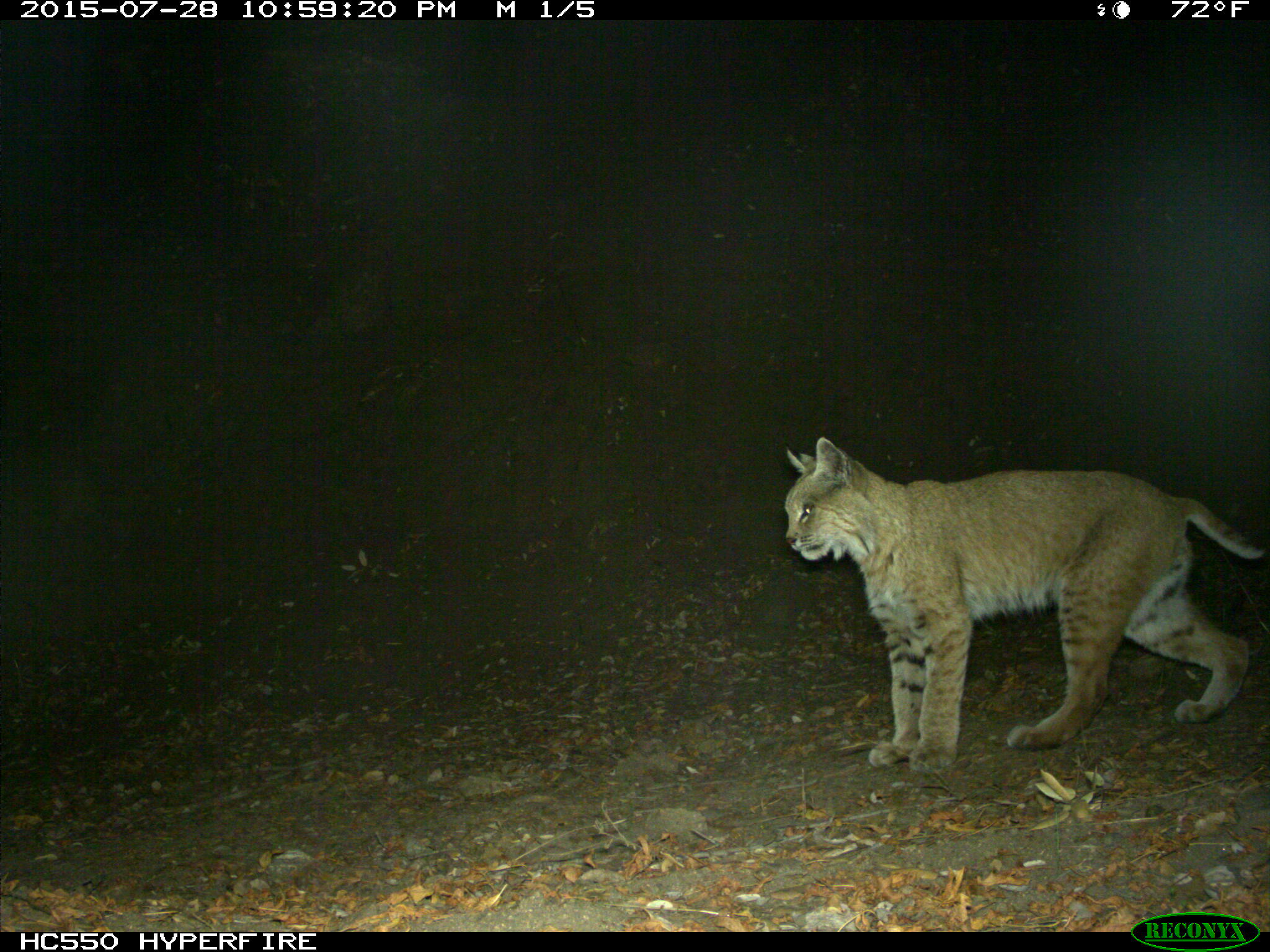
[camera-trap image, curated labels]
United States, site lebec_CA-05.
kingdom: Animalia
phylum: Chordata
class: Mammalia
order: Carnivora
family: Felidae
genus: Lynx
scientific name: Lynx rufus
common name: bobcat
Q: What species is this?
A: Lynx rufus (bobcat).